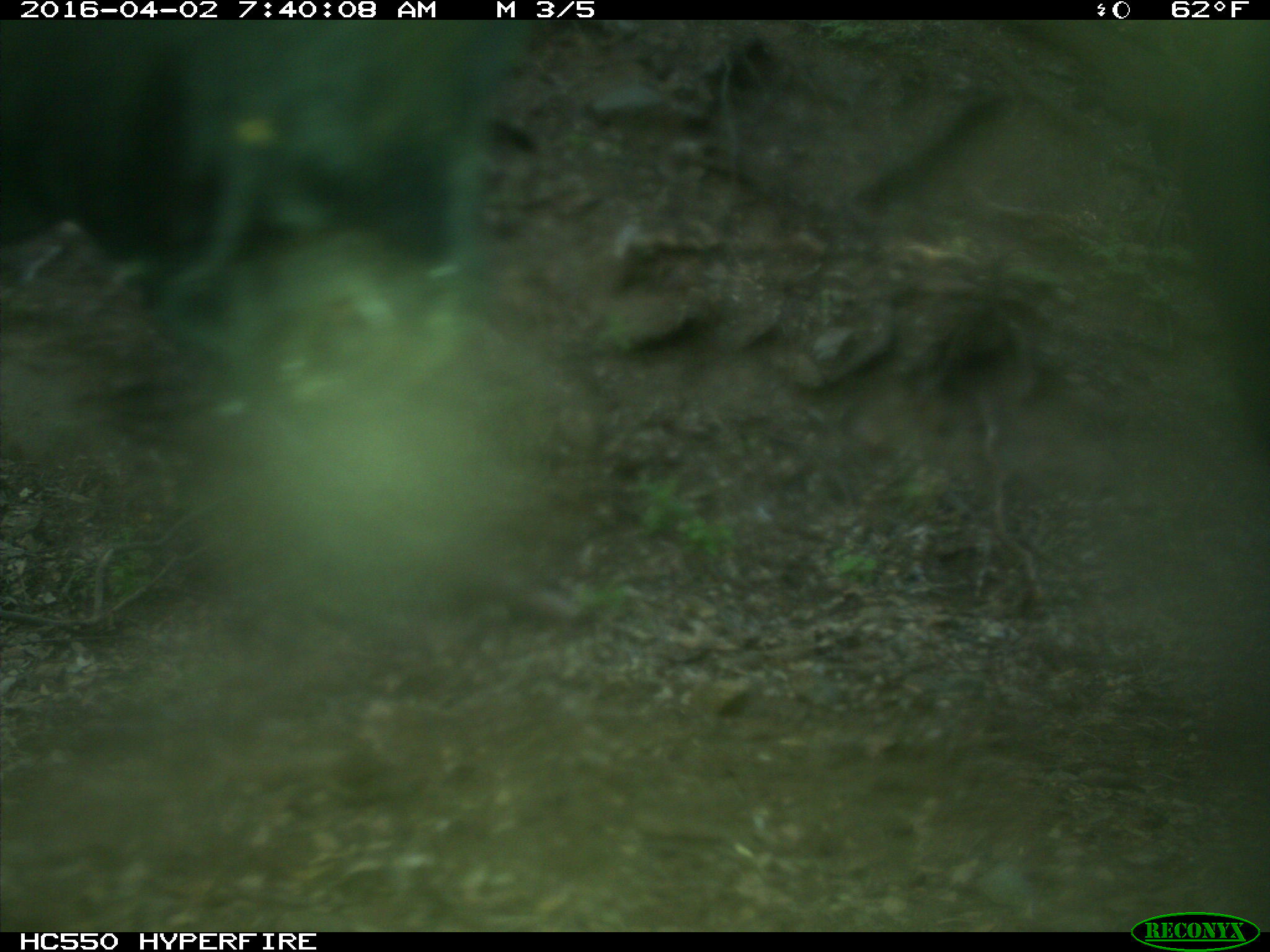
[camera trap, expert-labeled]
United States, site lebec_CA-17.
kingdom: Animalia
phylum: Chordata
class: Mammalia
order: Artiodactyla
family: Bovidae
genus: Bos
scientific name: Bos taurus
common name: domestic cow